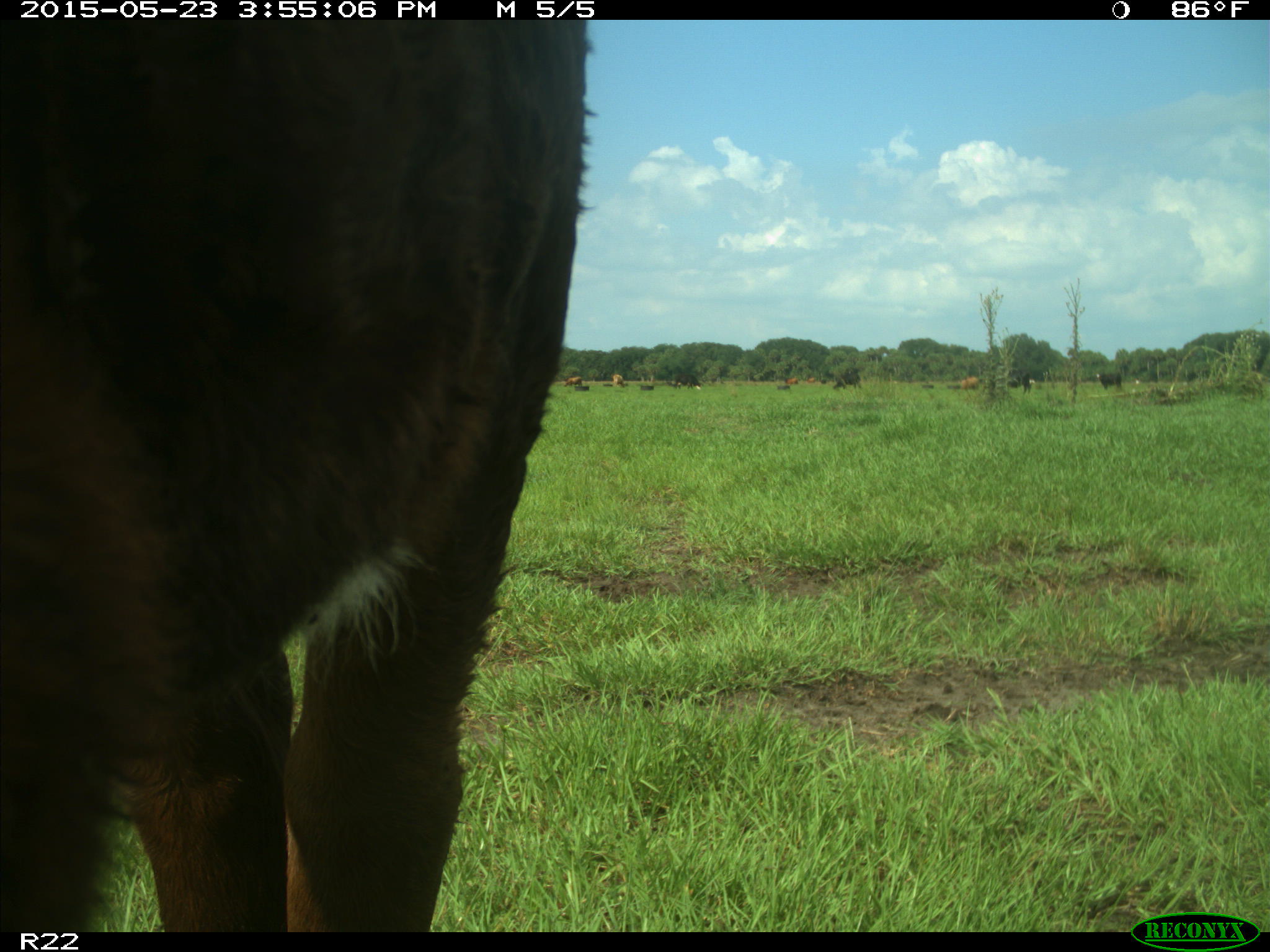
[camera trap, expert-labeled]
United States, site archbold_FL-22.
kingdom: Animalia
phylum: Chordata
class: Mammalia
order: Artiodactyla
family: Bovidae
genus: Bos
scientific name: Bos taurus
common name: domestic cow